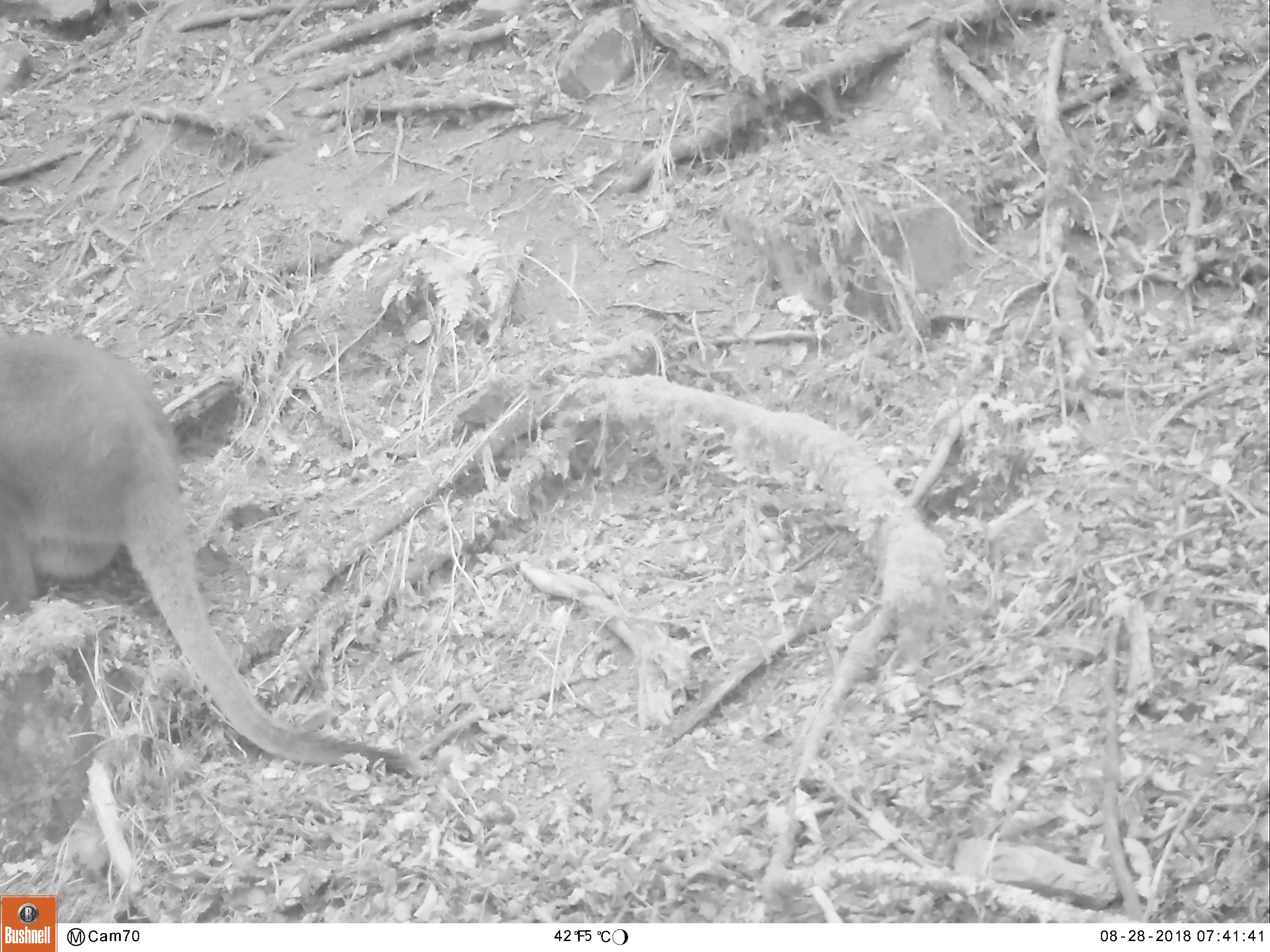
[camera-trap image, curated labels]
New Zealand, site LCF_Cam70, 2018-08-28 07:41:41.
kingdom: Animalia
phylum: Chordata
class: Mammalia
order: Diprotodontia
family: Macropodidae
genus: Notamacropus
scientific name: Notamacropus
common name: wallaby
Wallaby (Notamacropus).